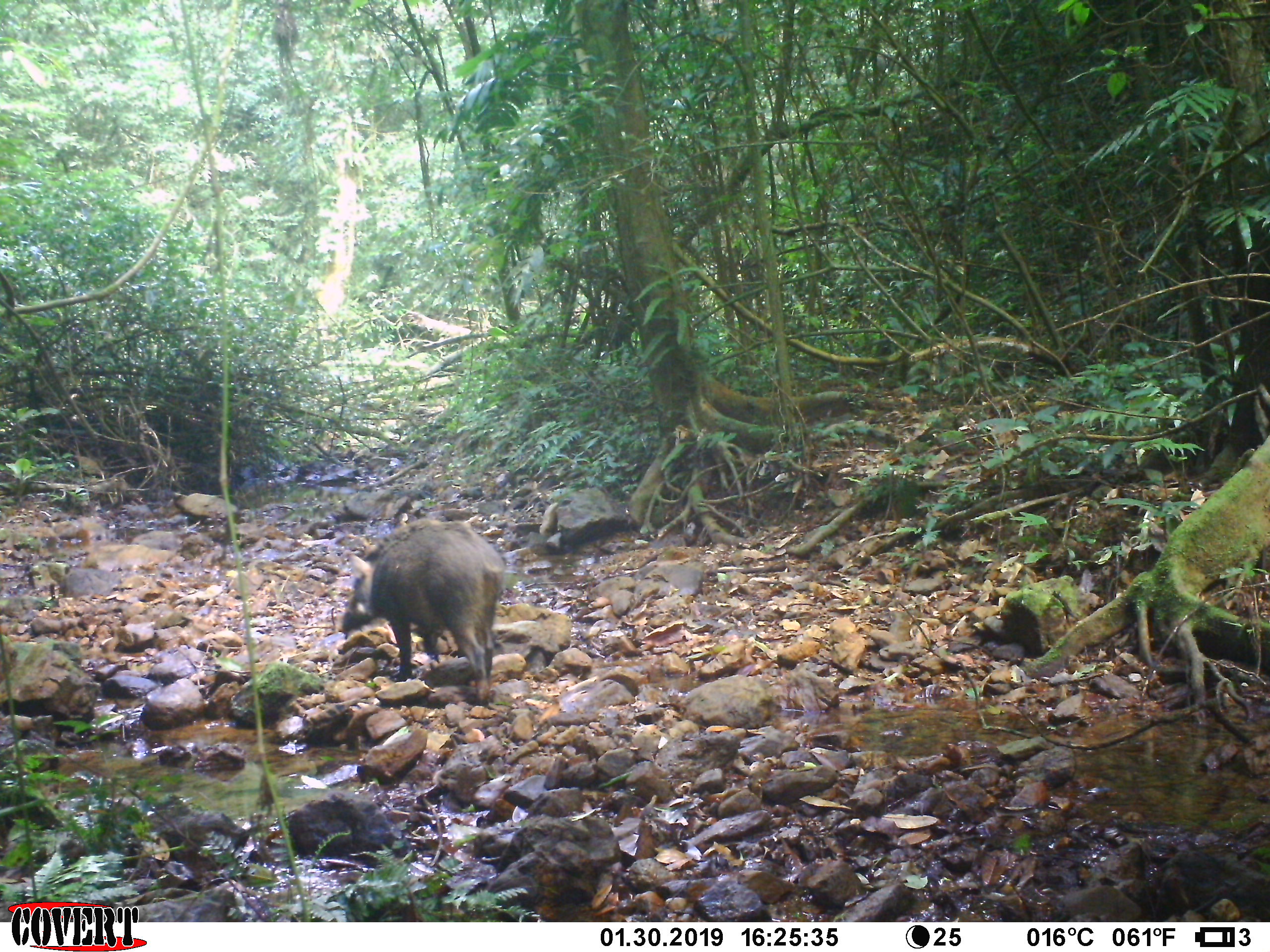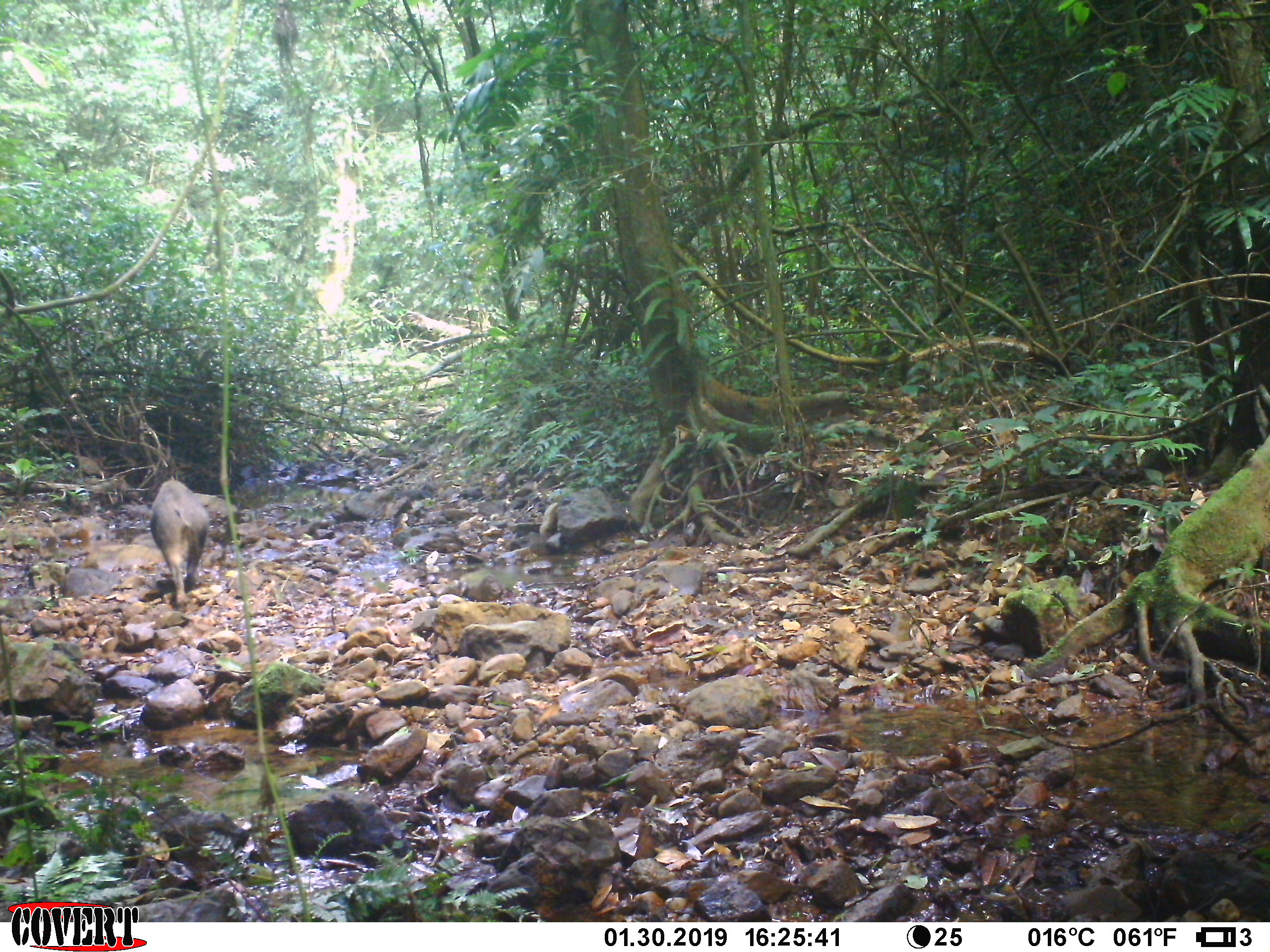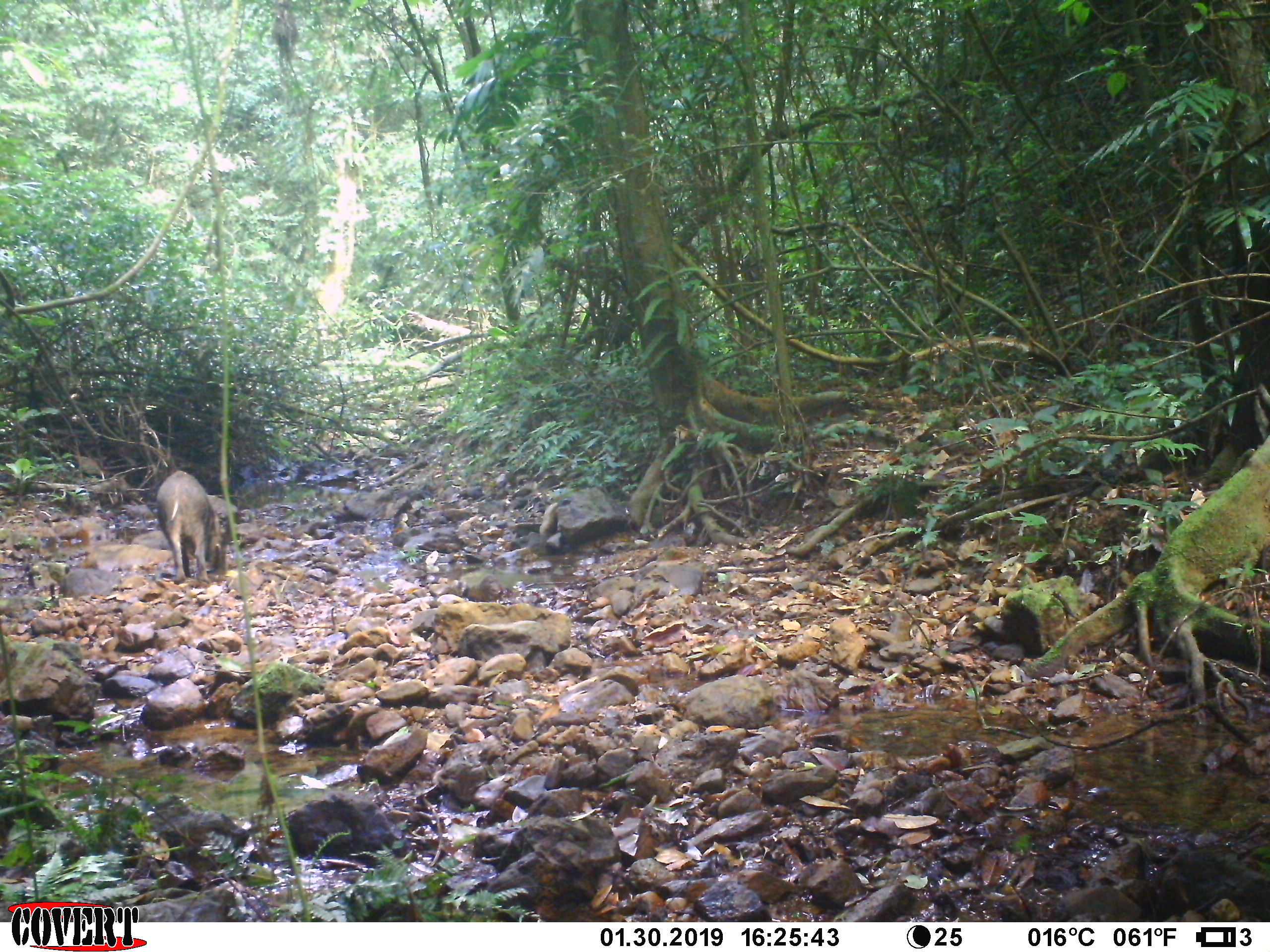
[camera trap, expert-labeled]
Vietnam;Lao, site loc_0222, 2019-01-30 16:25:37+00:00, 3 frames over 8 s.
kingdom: Animalia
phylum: Chordata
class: Mammalia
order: Artiodactyla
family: Suidae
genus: Sus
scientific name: Sus scrofa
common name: eurasian wild pig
Eurasian wild pig (Sus scrofa). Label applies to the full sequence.